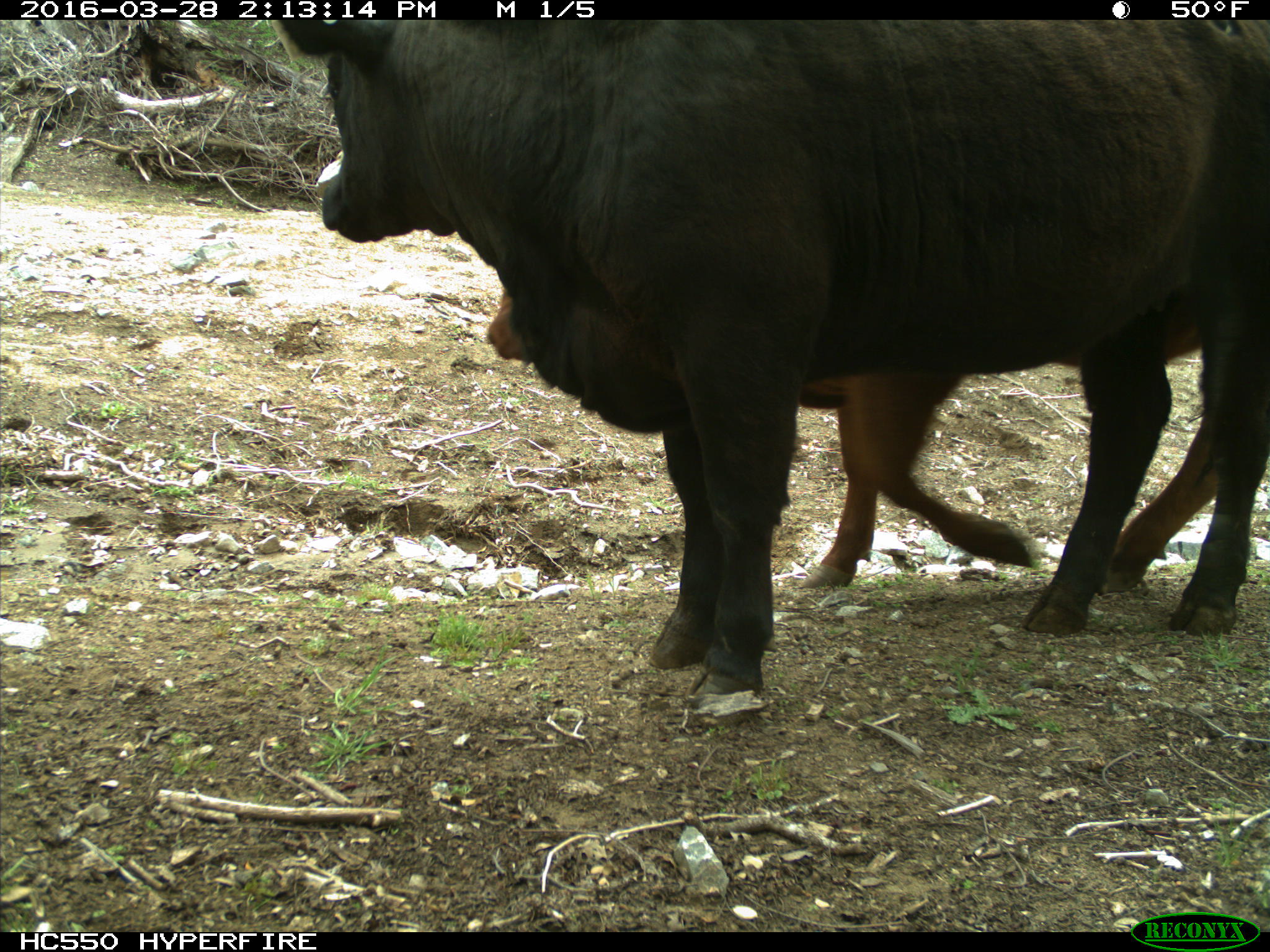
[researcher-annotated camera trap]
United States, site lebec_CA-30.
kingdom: Animalia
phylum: Chordata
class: Mammalia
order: Artiodactyla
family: Bovidae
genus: Bos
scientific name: Bos taurus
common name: domestic cow